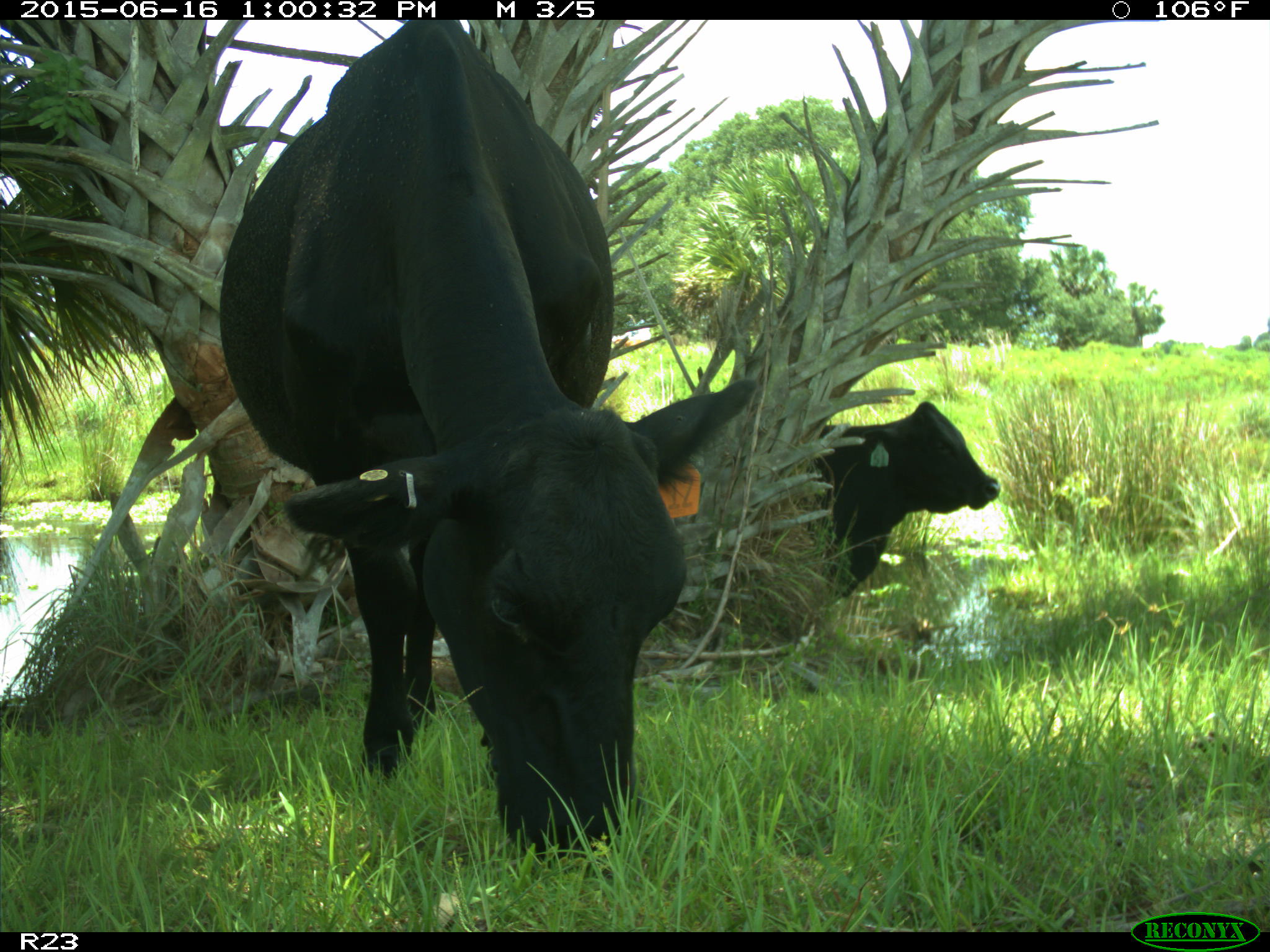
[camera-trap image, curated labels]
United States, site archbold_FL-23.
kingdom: Animalia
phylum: Chordata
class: Mammalia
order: Artiodactyla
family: Bovidae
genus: Bos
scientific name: Bos taurus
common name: domestic cow